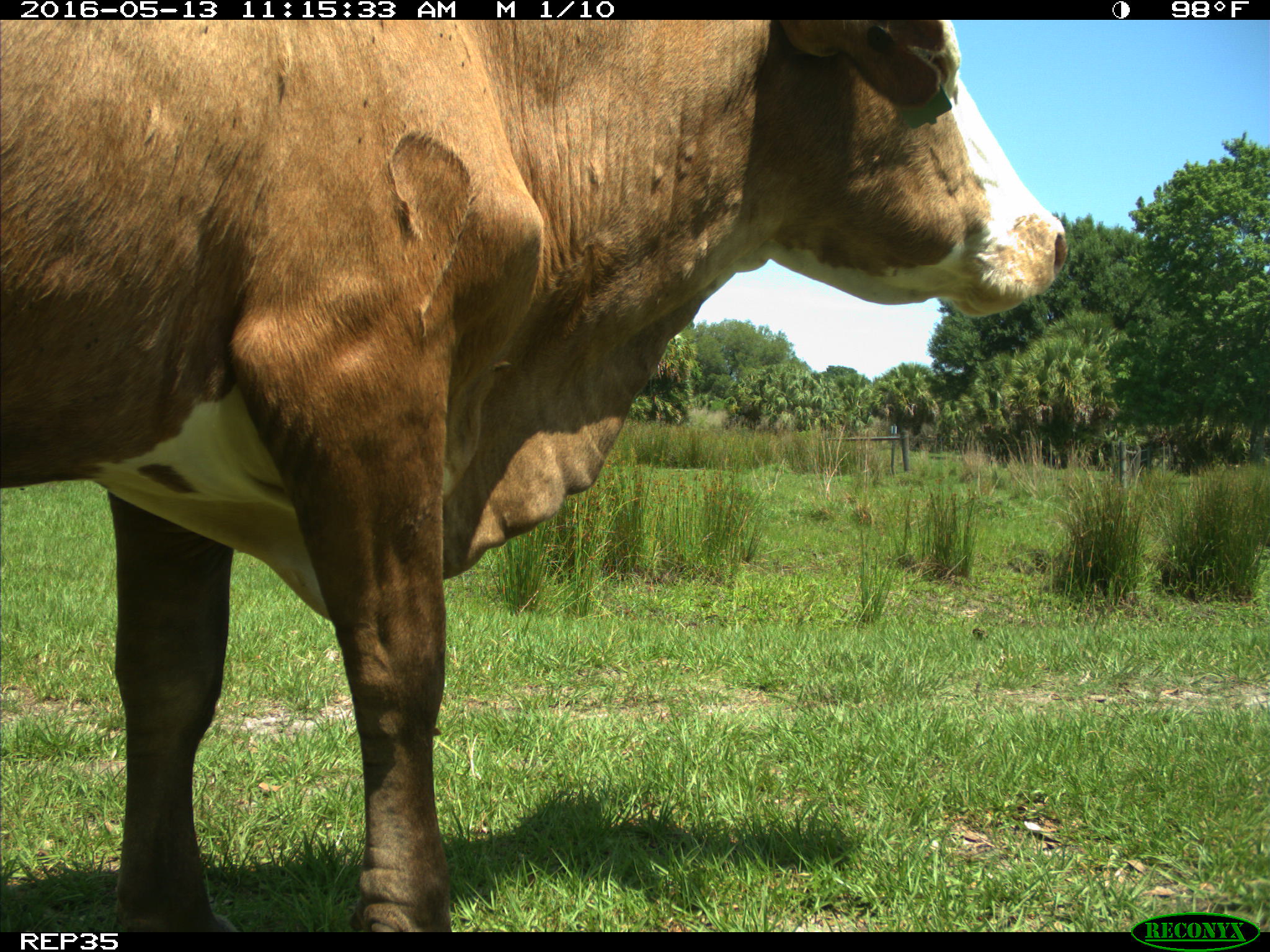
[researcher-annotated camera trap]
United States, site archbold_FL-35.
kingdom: Animalia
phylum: Chordata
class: Mammalia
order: Artiodactyla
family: Bovidae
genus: Bos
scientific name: Bos taurus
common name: domestic cow